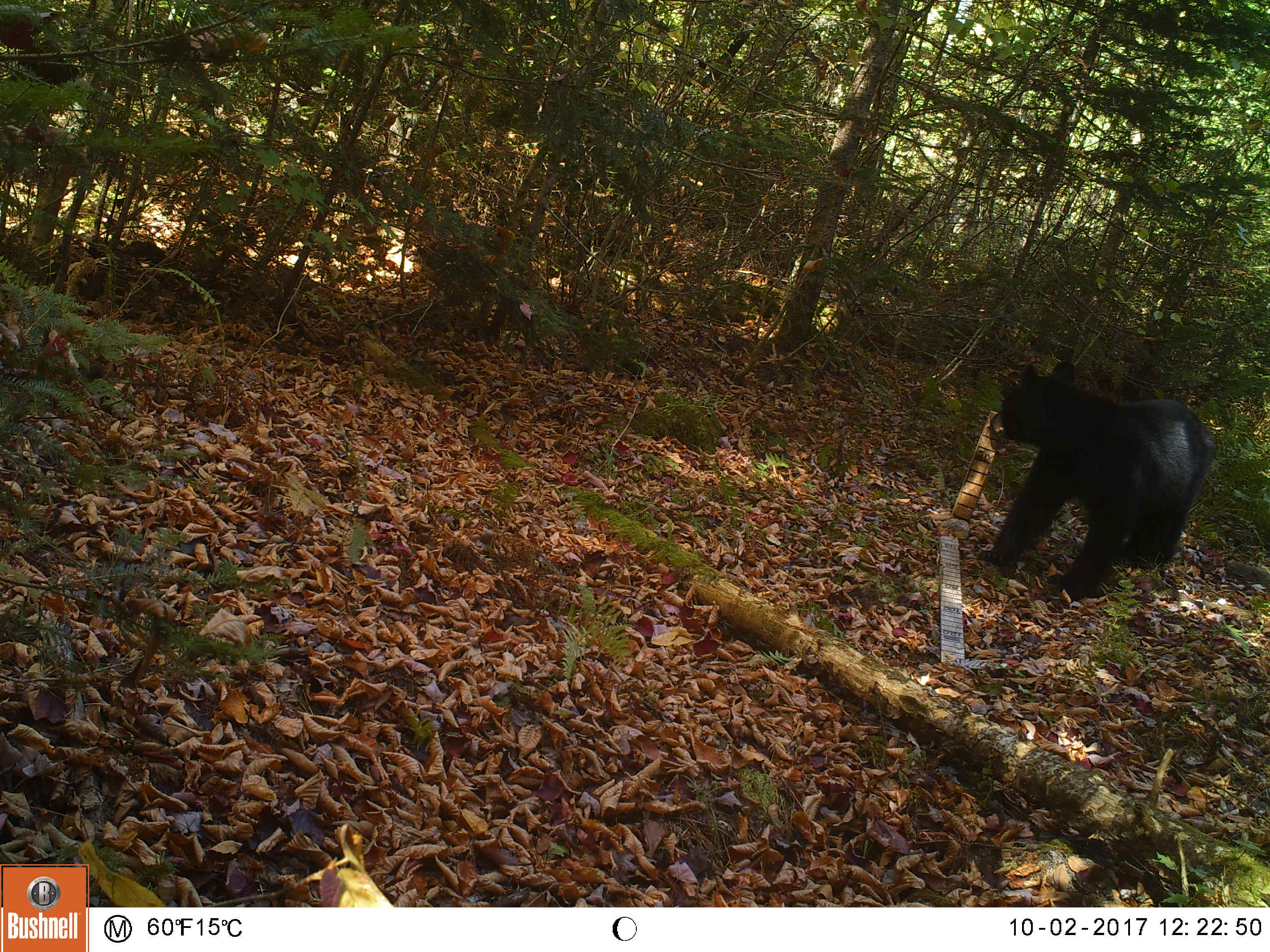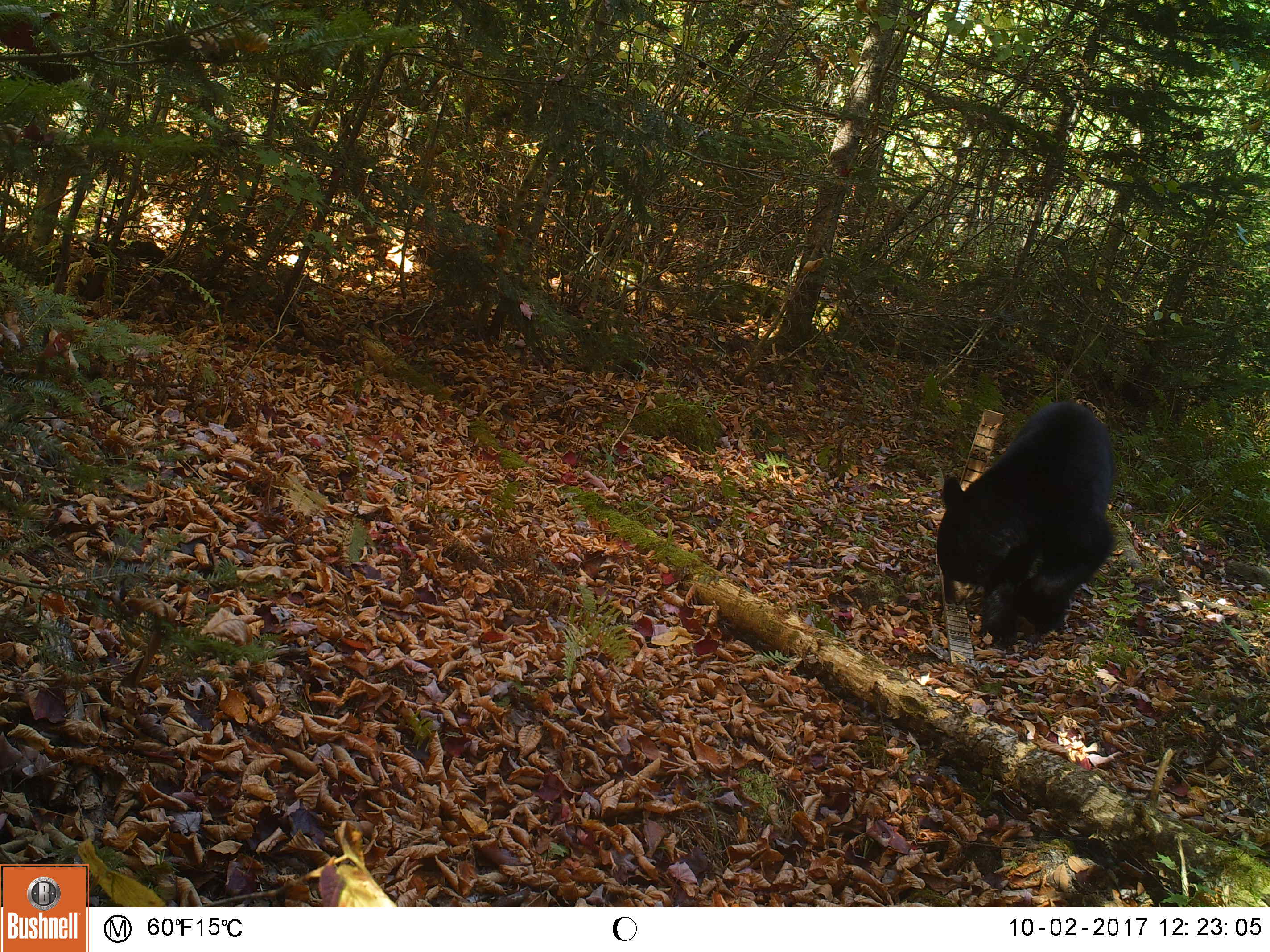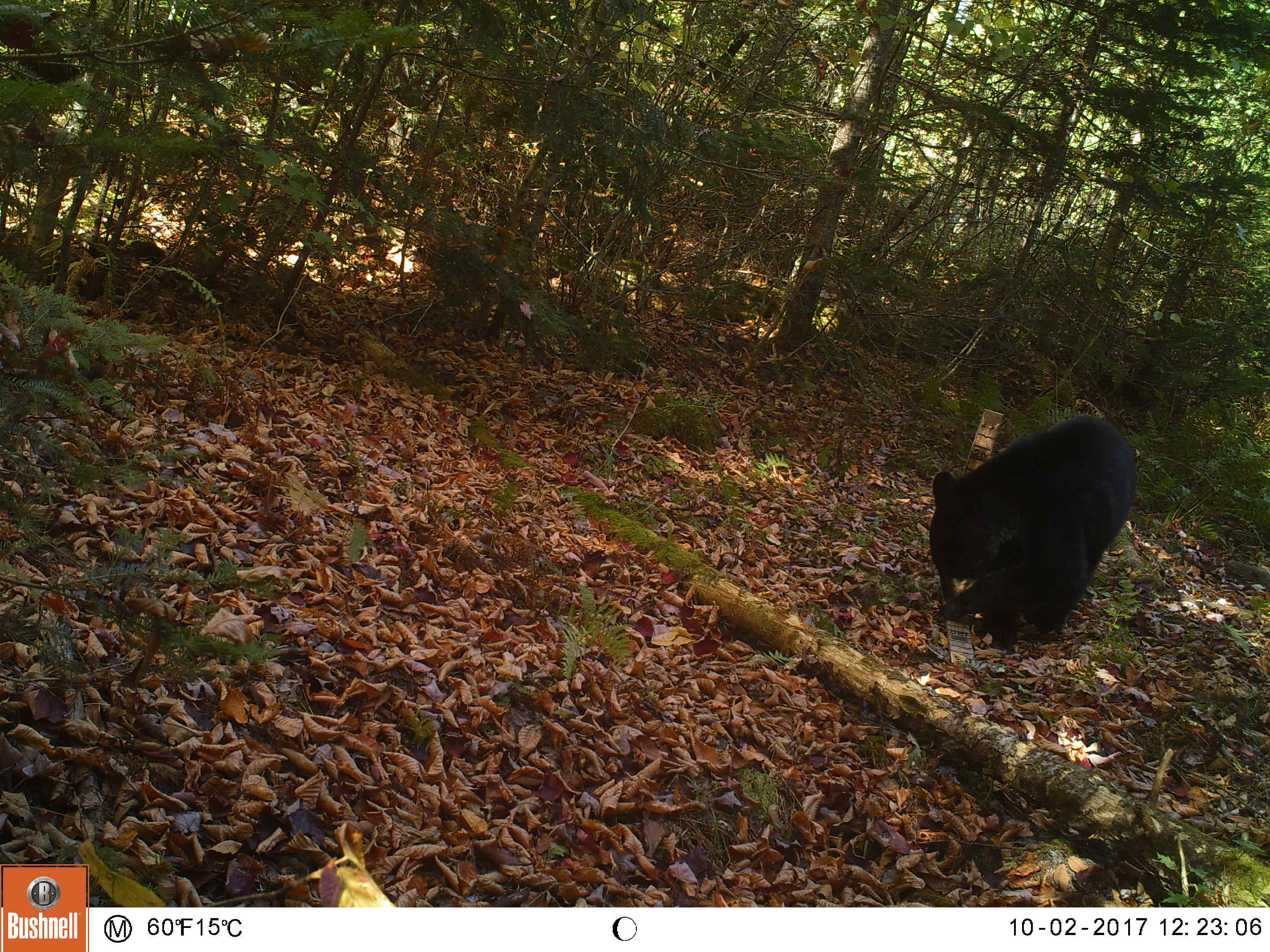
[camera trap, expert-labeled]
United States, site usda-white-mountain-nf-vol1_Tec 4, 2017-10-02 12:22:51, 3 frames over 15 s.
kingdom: Animalia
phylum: Chordata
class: Mammalia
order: Carnivora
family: Ursidae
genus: Ursus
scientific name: Ursus americanus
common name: black bear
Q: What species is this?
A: Black bear (Ursus americanus).